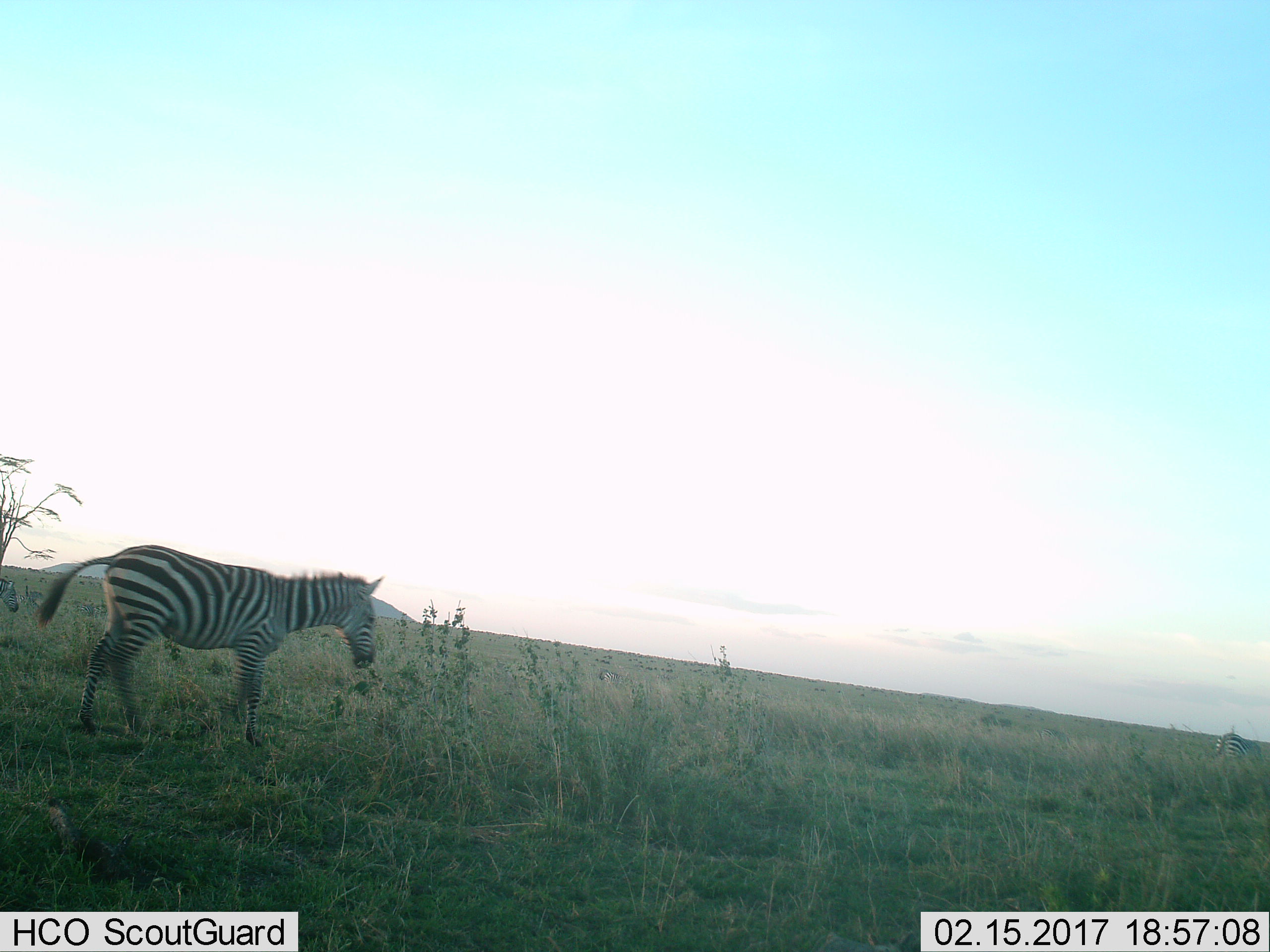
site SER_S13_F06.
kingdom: Animalia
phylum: Chordata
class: Mammalia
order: Perissodactyla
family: Equidae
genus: Equus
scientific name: Equus quagga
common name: plains zebra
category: zebraplains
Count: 1.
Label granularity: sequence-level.